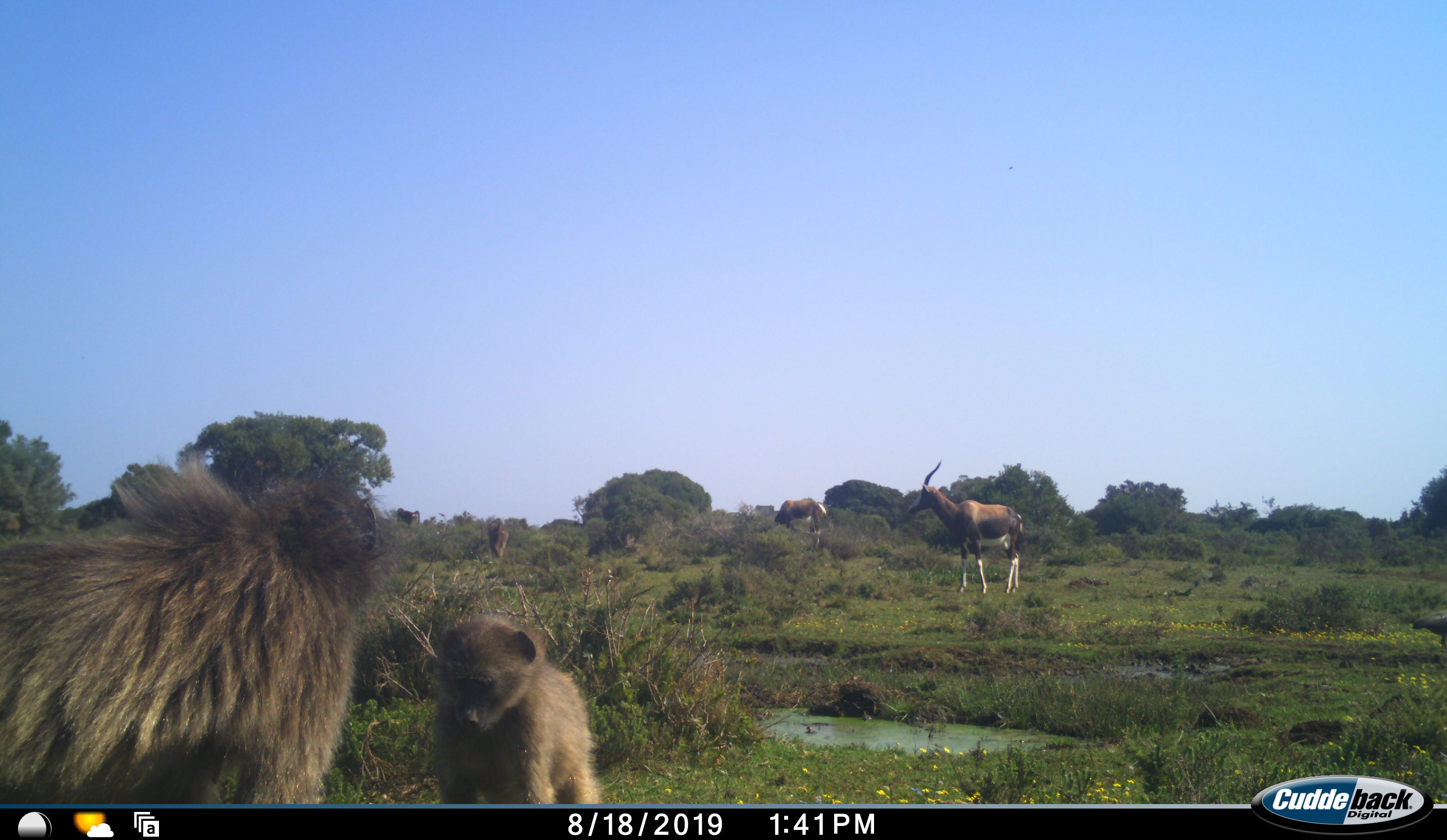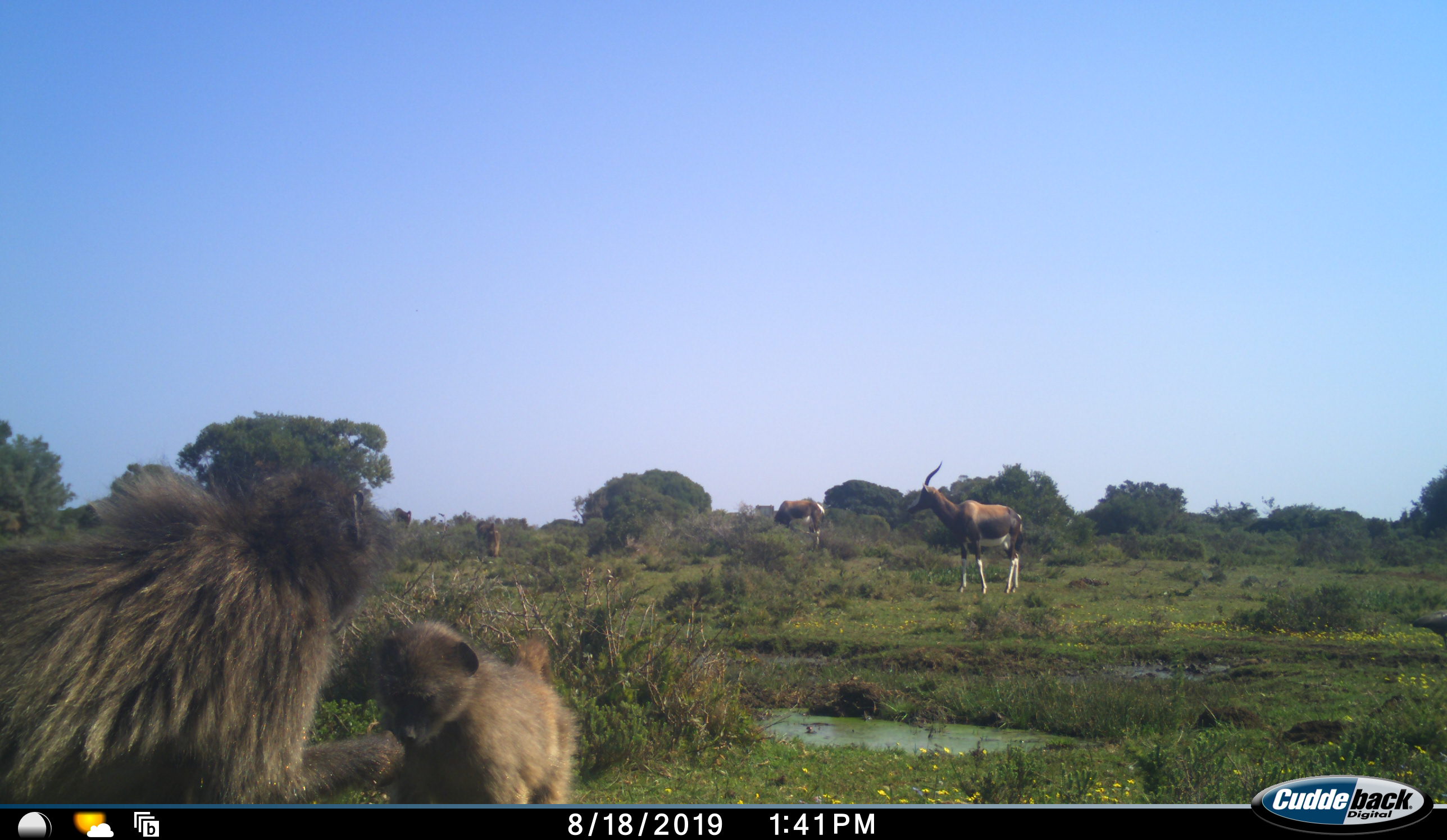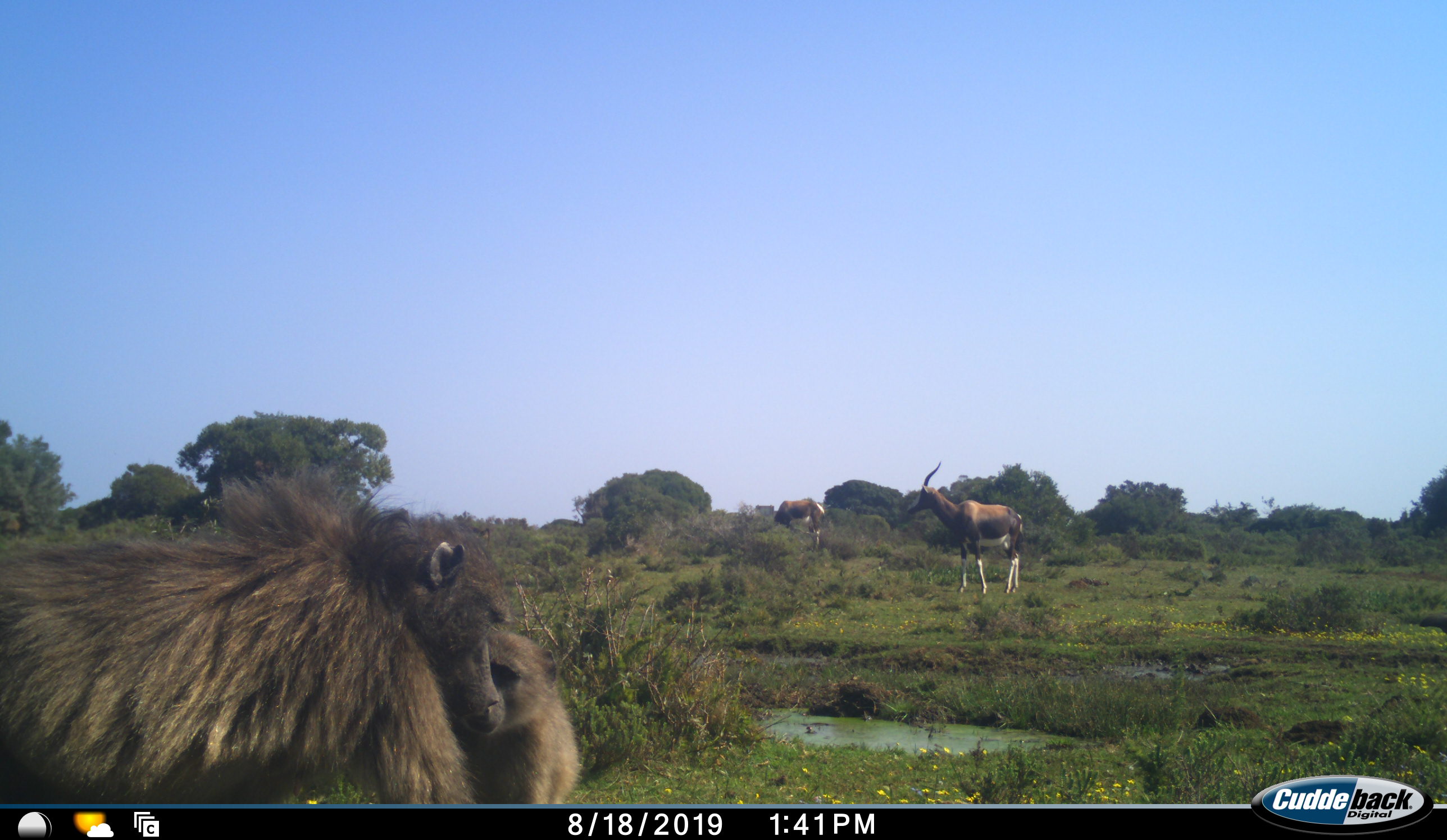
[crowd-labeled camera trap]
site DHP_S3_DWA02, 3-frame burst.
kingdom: Animalia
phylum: Chordata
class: Mammalia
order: Primates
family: Cercopithecidae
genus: Papio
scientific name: Papio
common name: baboon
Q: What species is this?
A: Baboon (Papio).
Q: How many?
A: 4.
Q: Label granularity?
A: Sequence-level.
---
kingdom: Animalia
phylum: Chordata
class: Mammalia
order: Artiodactyla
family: Bovidae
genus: Damaliscus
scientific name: Damaliscus pygargus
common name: bontebok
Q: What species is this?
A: Bontebok (Damaliscus pygargus).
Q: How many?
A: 2.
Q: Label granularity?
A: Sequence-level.